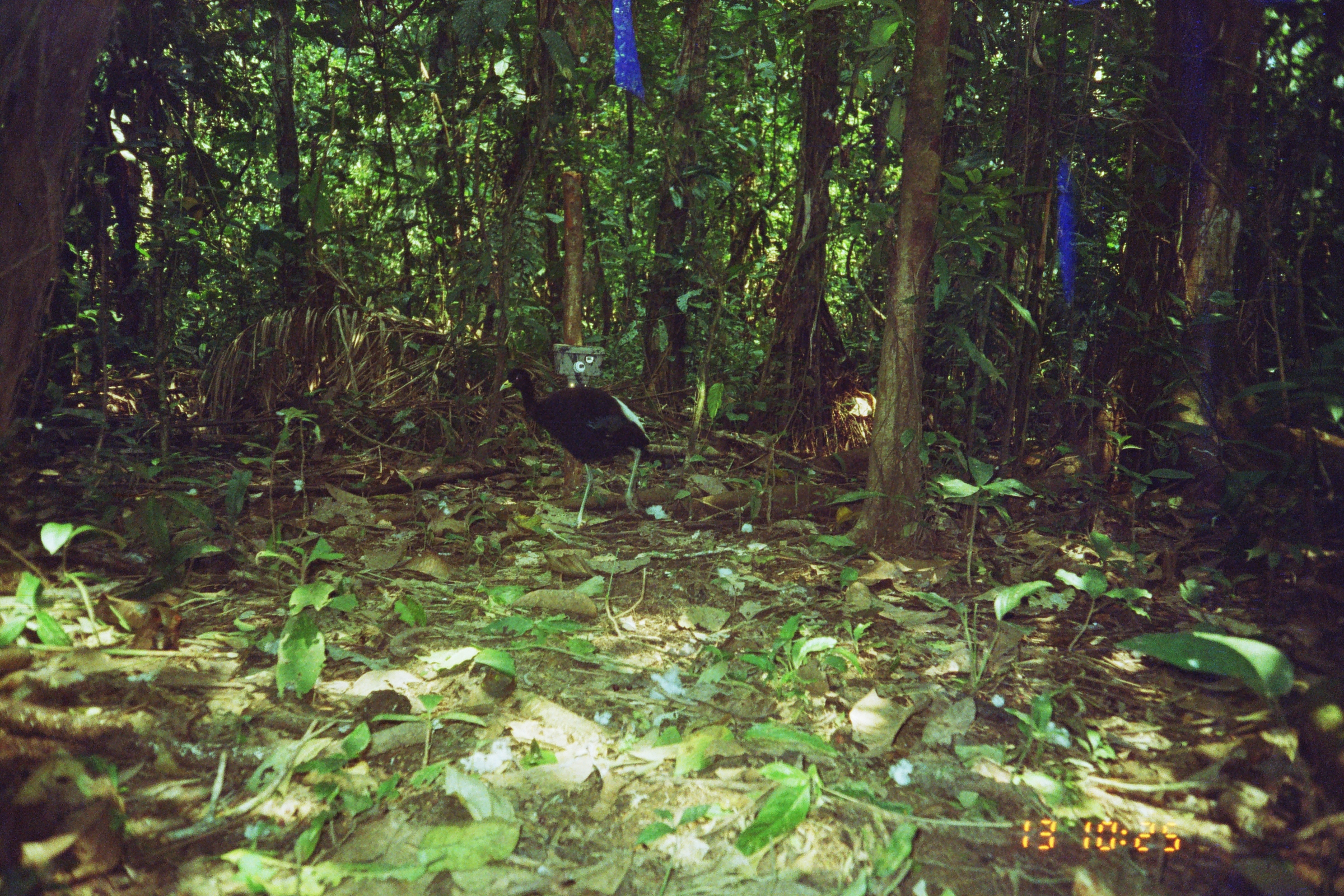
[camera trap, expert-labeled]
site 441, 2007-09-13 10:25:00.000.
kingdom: Animalia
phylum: Chordata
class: Aves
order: Gruiformes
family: Psophiidae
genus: Psophia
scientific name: Psophia leucoptera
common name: pale-winged trumpeter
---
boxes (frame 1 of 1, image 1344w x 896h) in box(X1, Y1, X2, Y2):
psophia leucoptera: box(499, 367, 651, 528)